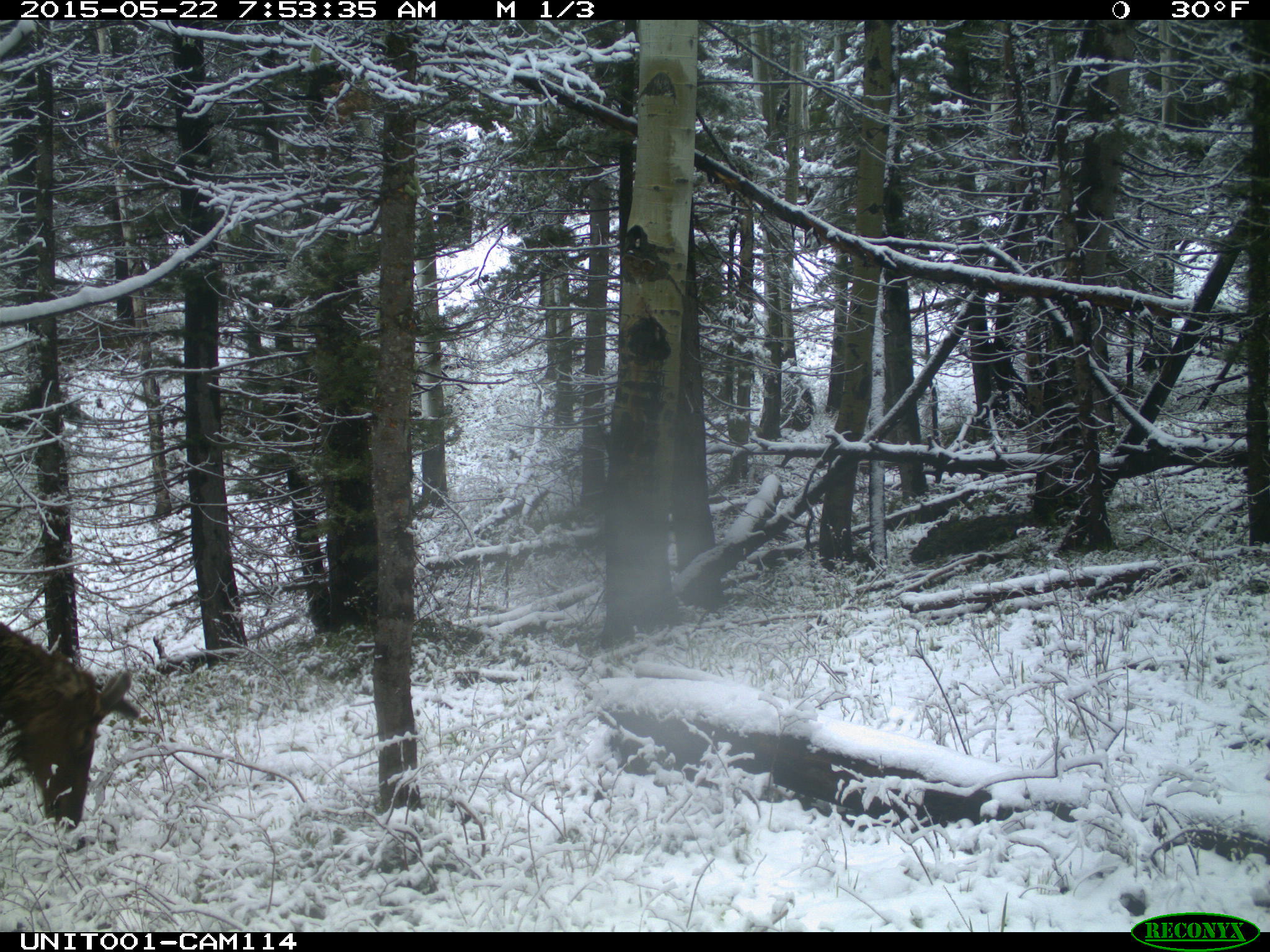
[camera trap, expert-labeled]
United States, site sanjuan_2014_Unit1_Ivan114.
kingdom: Animalia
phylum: Chordata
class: Mammalia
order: Artiodactyla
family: Cervidae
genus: Cervus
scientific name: Cervus elaphus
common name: red deer